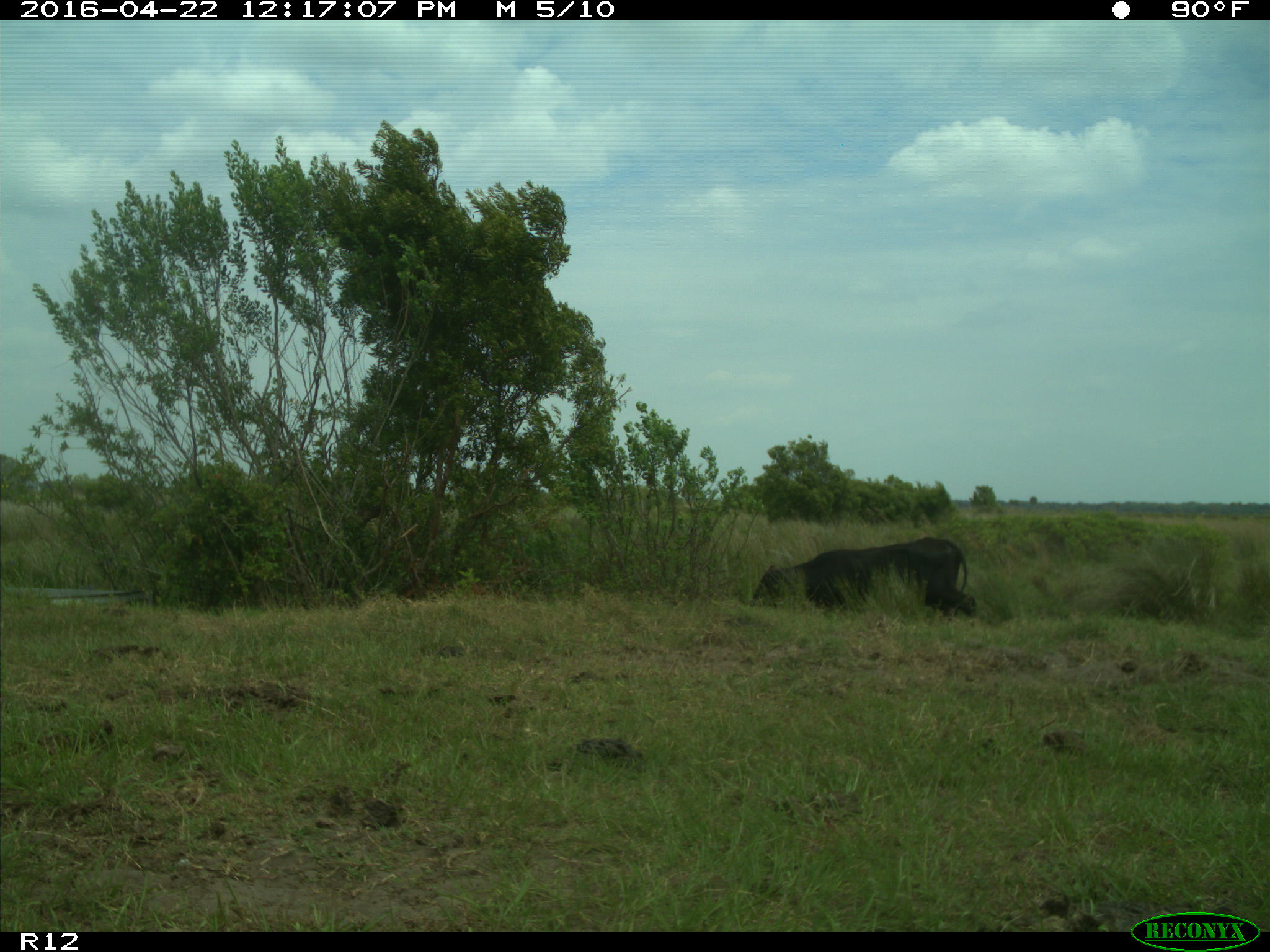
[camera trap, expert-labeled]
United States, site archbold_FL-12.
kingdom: Animalia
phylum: Chordata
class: Mammalia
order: Artiodactyla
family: Bovidae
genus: Bos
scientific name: Bos taurus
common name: domestic cow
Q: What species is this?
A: Bos taurus (domestic cow).